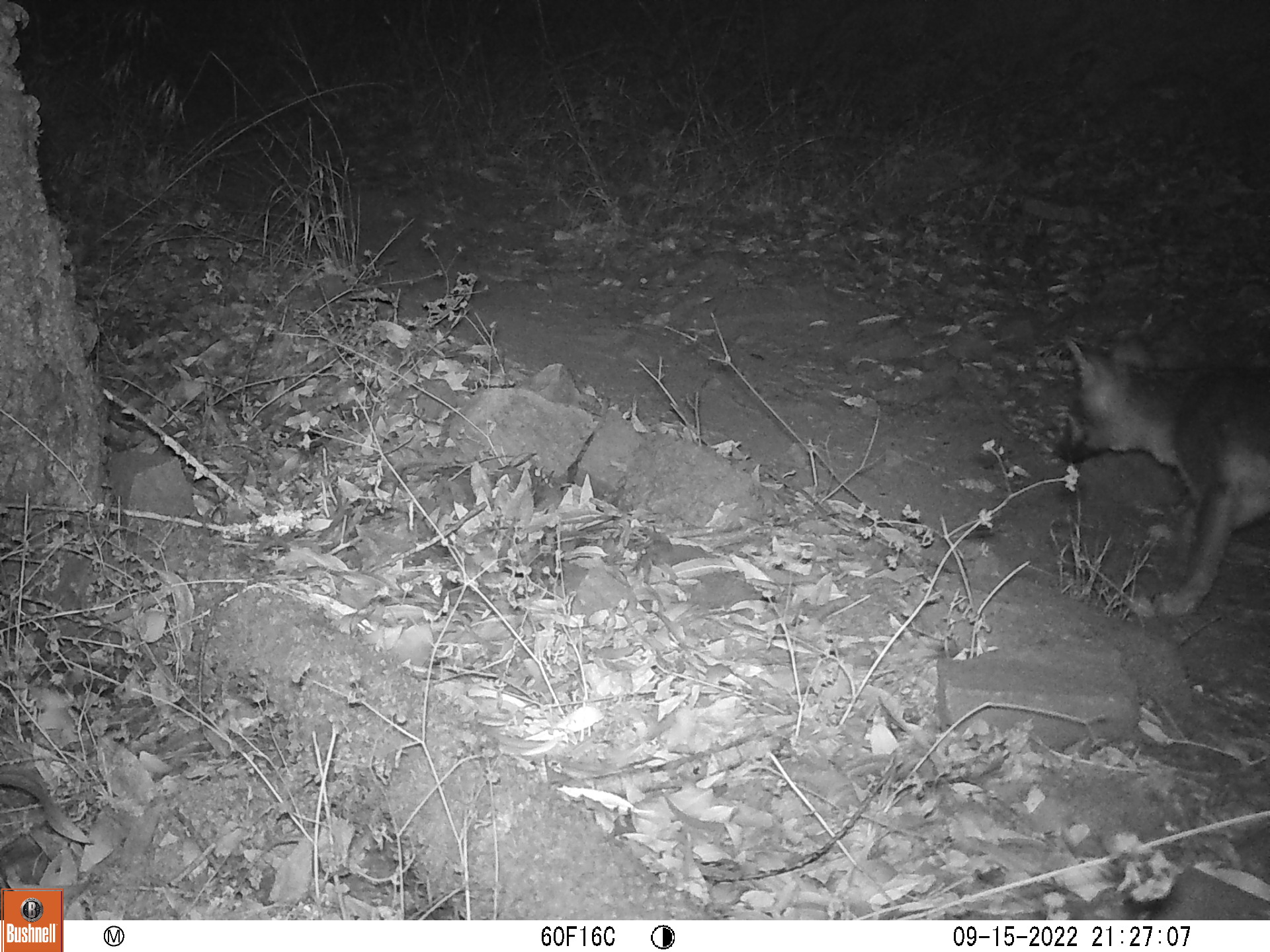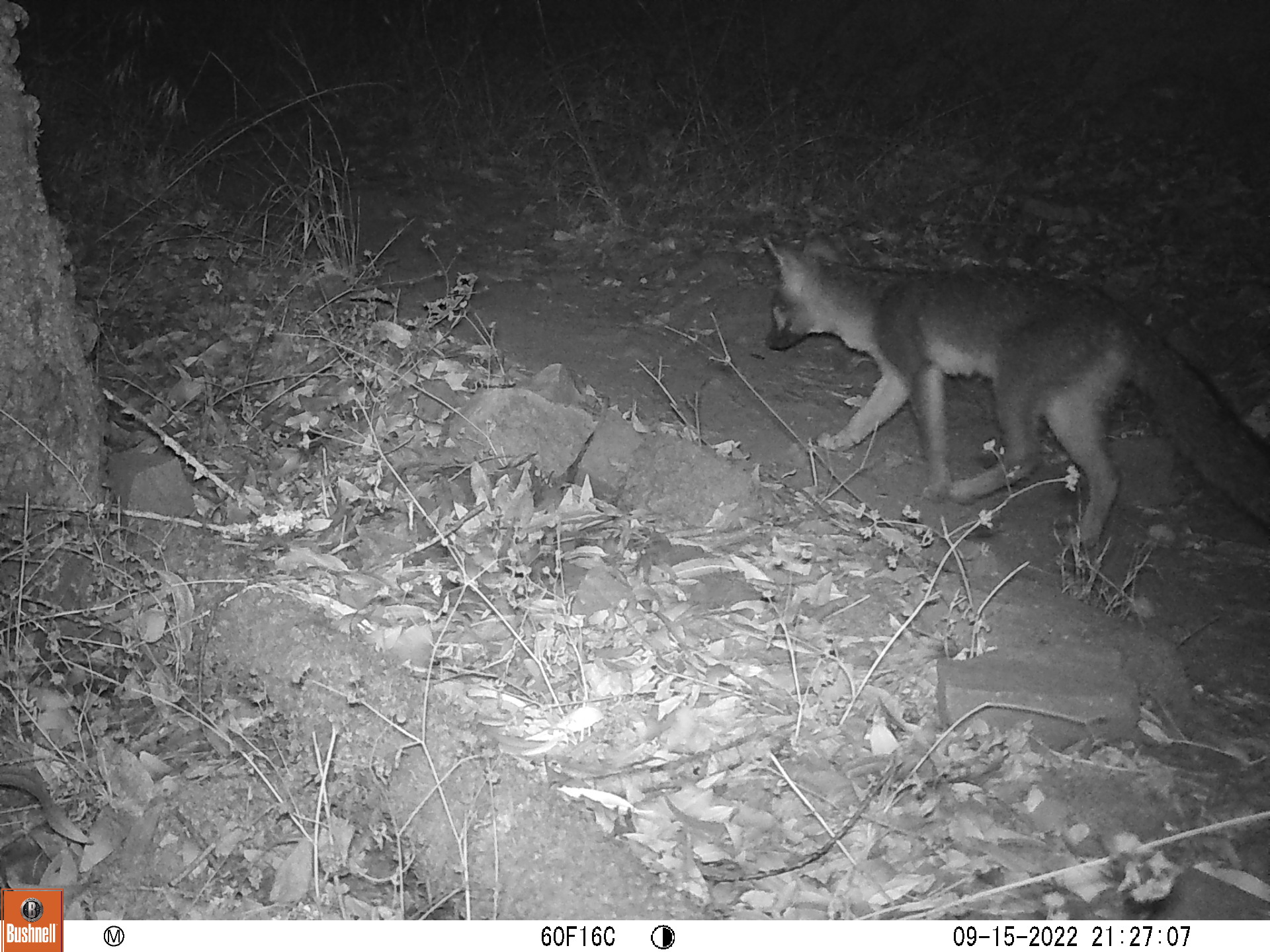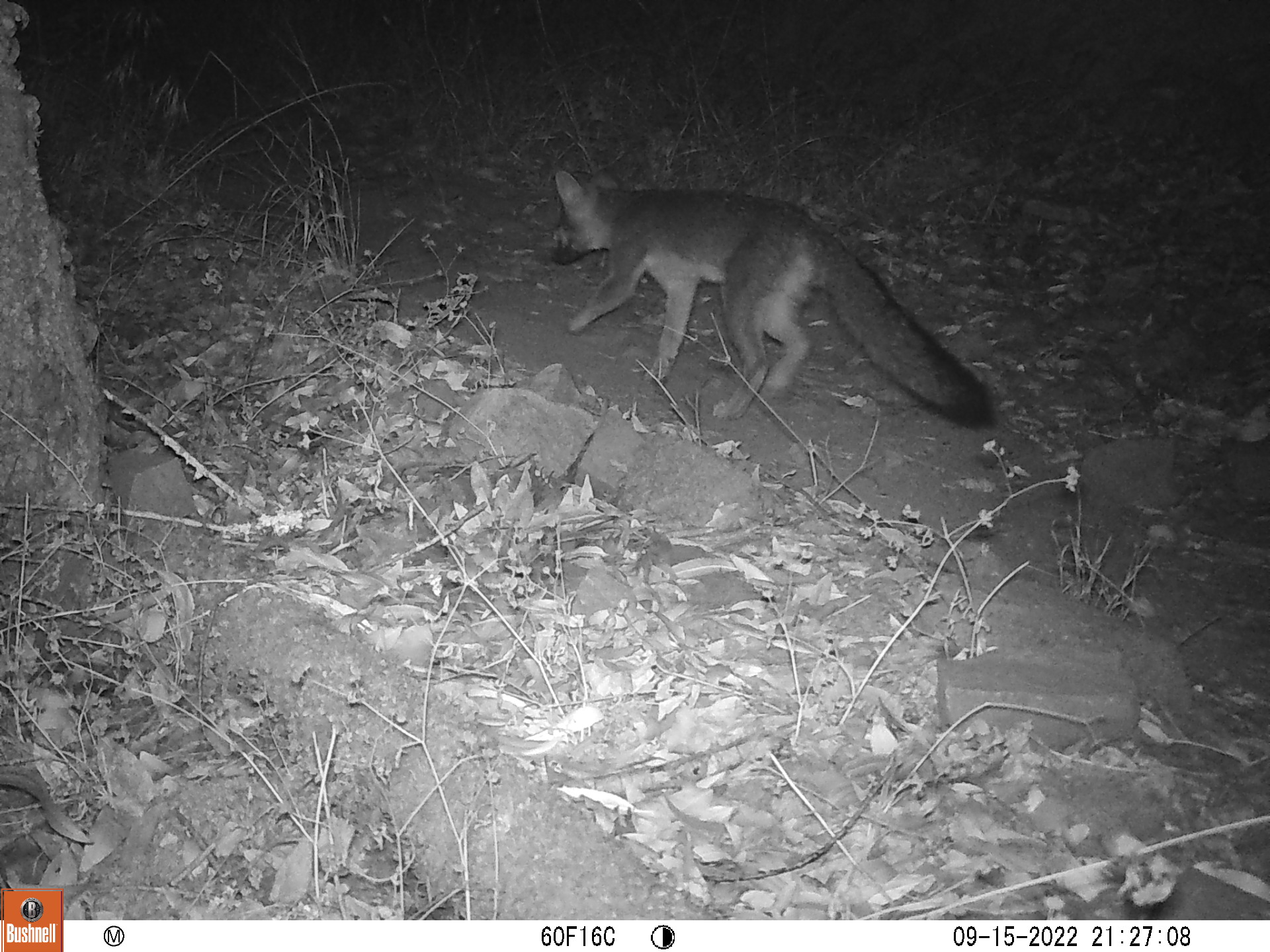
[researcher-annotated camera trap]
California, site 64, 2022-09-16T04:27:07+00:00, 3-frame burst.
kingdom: Animalia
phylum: Chordata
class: Mammalia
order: Carnivora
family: Canidae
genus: Urocyon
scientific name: Urocyon cinereoargenteus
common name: gray fox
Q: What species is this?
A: Gray fox (Urocyon cinereoargenteus).